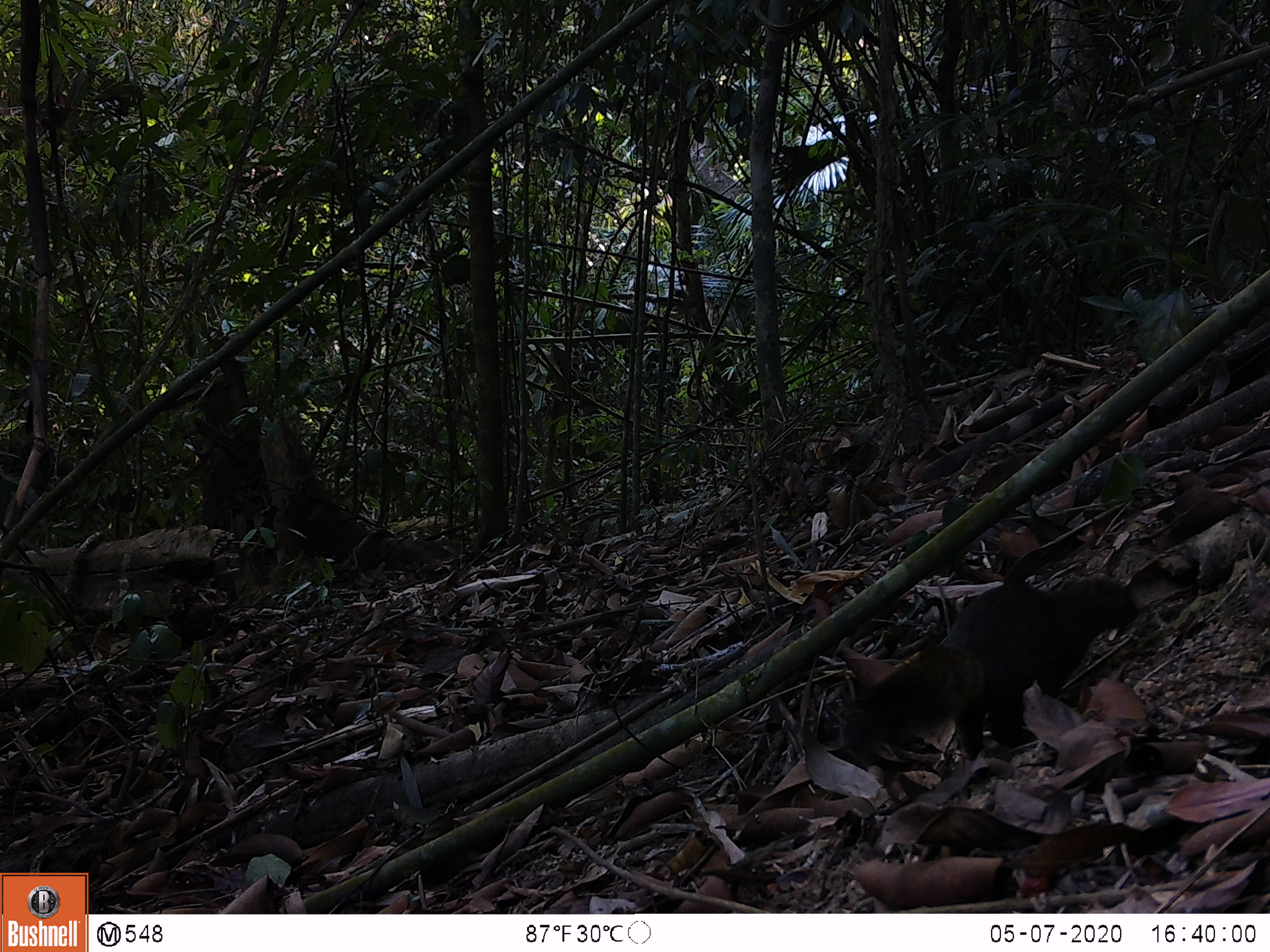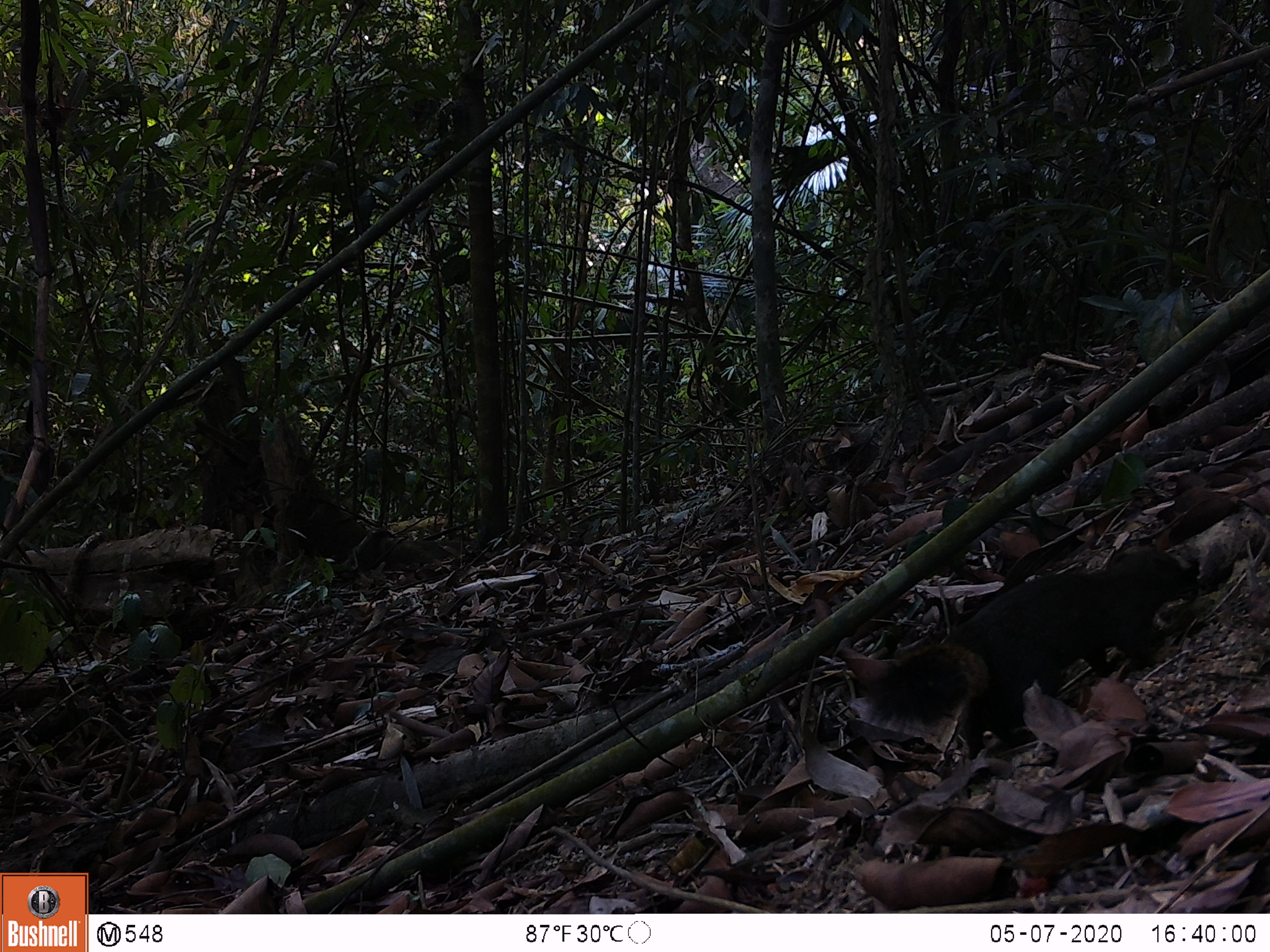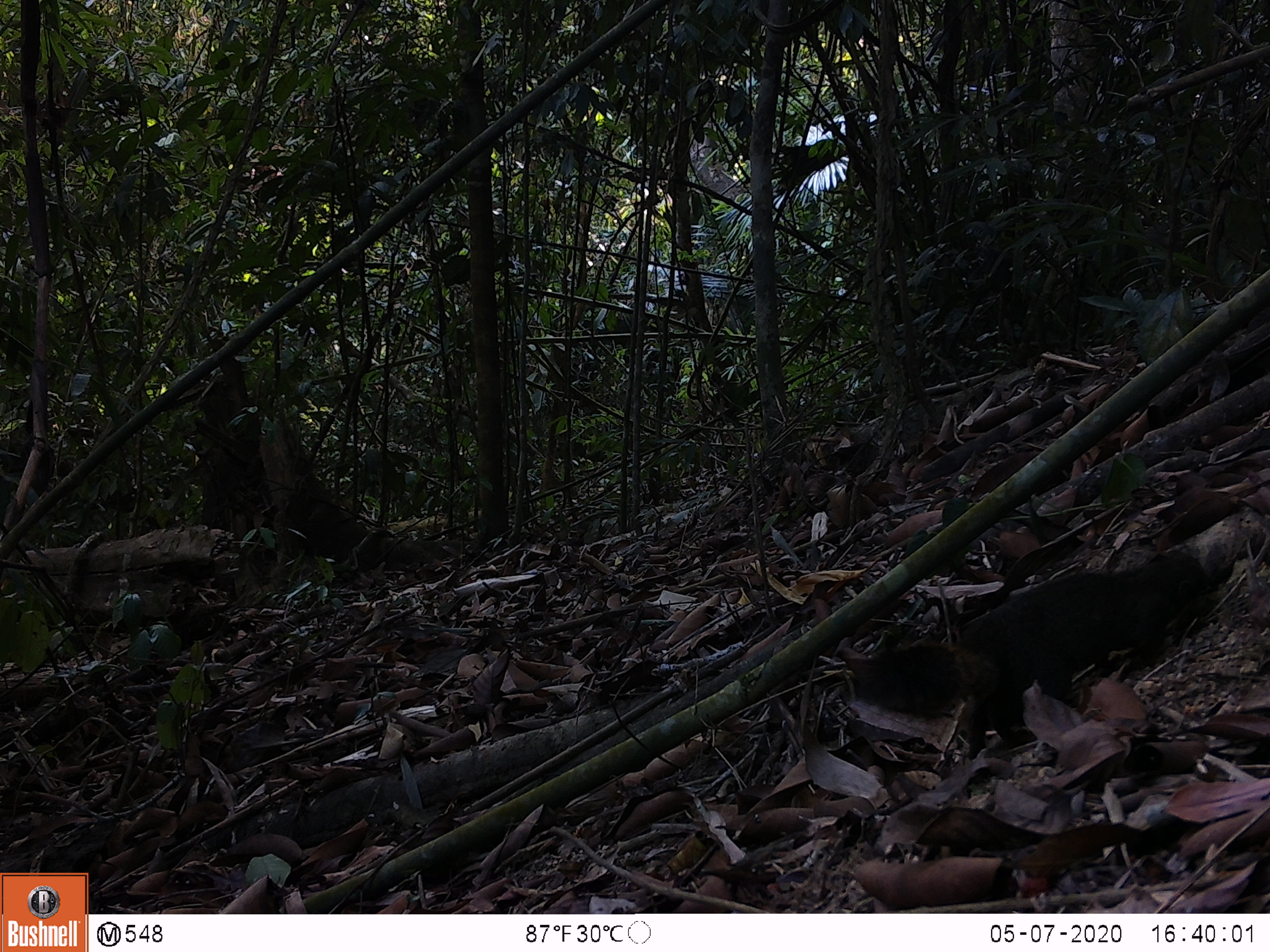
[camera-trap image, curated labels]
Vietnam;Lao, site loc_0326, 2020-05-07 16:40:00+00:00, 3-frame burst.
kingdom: Animalia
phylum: Chordata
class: Mammalia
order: Rodentia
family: Sciuridae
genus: Callosciurus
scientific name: Callosciurus erythraeus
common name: pallas's squirrel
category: pallass squirrel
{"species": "pallass squirrel (pallas's squirrel) (Callosciurus erythraeus)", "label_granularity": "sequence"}